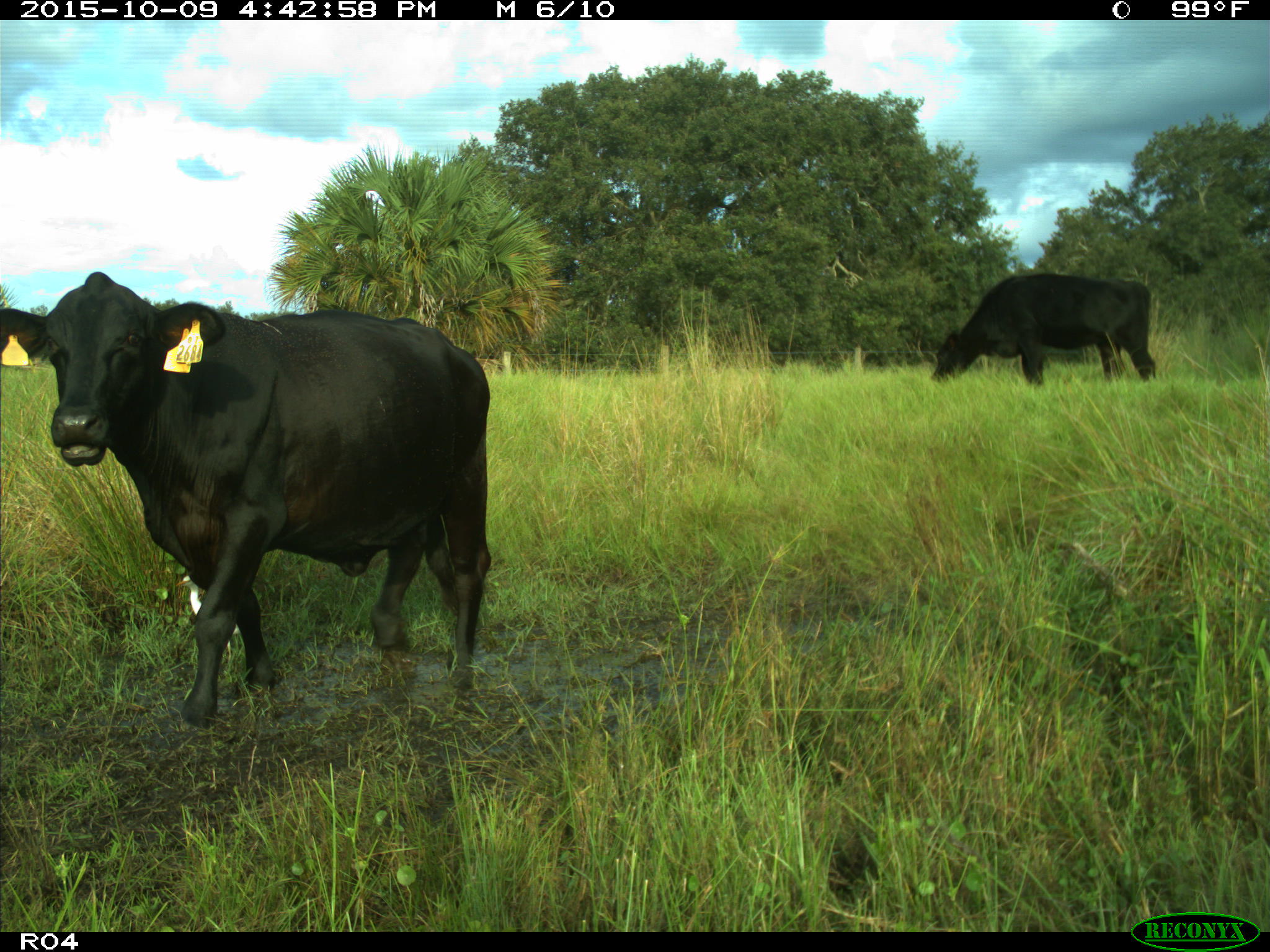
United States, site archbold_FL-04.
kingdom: Animalia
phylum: Chordata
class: Mammalia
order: Artiodactyla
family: Bovidae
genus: Bos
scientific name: Bos taurus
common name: domestic cow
Bos taurus (domestic cow).